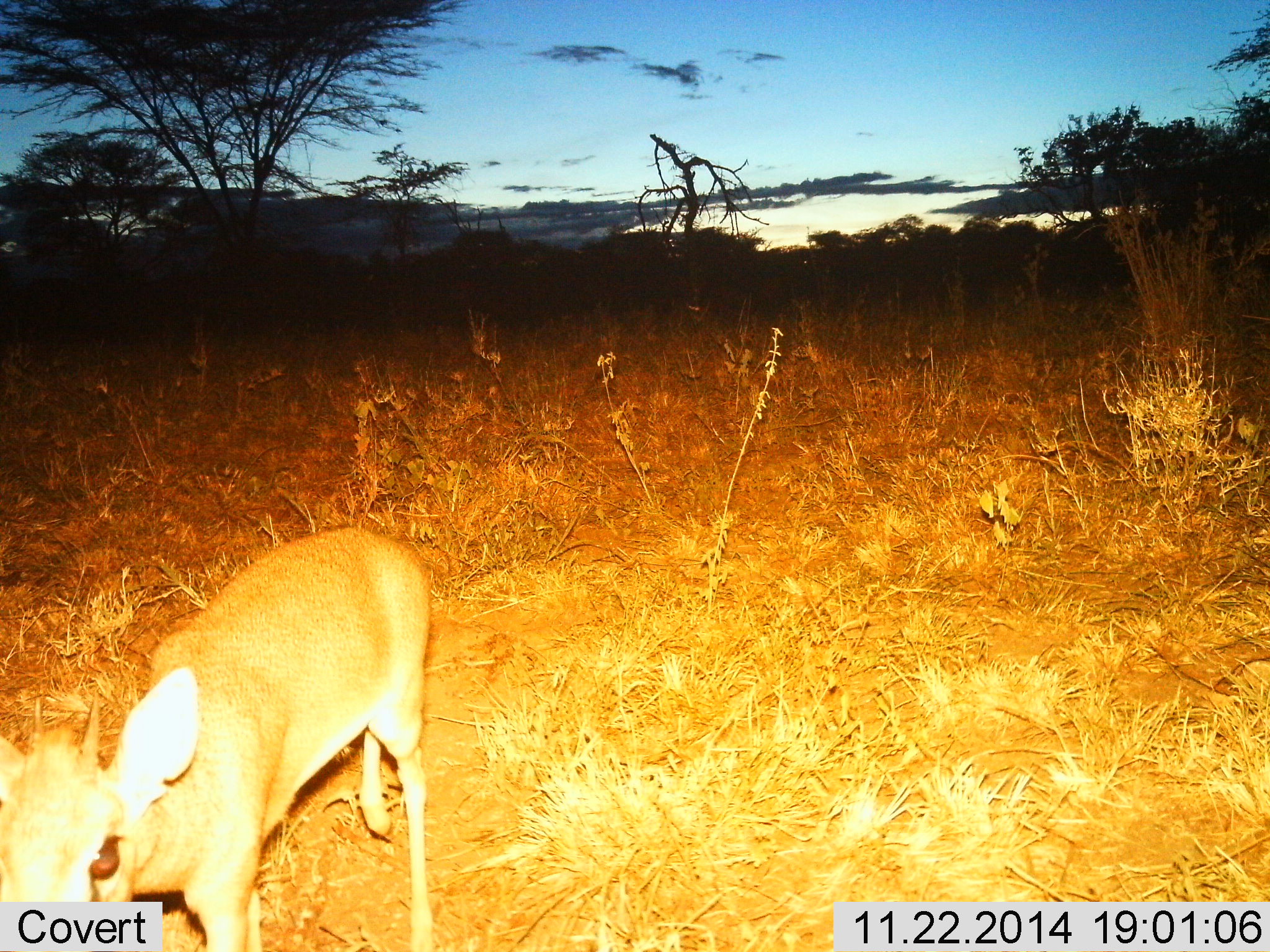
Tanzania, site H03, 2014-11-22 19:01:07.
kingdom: Animalia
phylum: Chordata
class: Mammalia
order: Artiodactyla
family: Bovidae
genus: Madoqua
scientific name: Madoqua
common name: dikdik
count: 1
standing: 30%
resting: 0%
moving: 70%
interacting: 0%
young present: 0%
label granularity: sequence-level